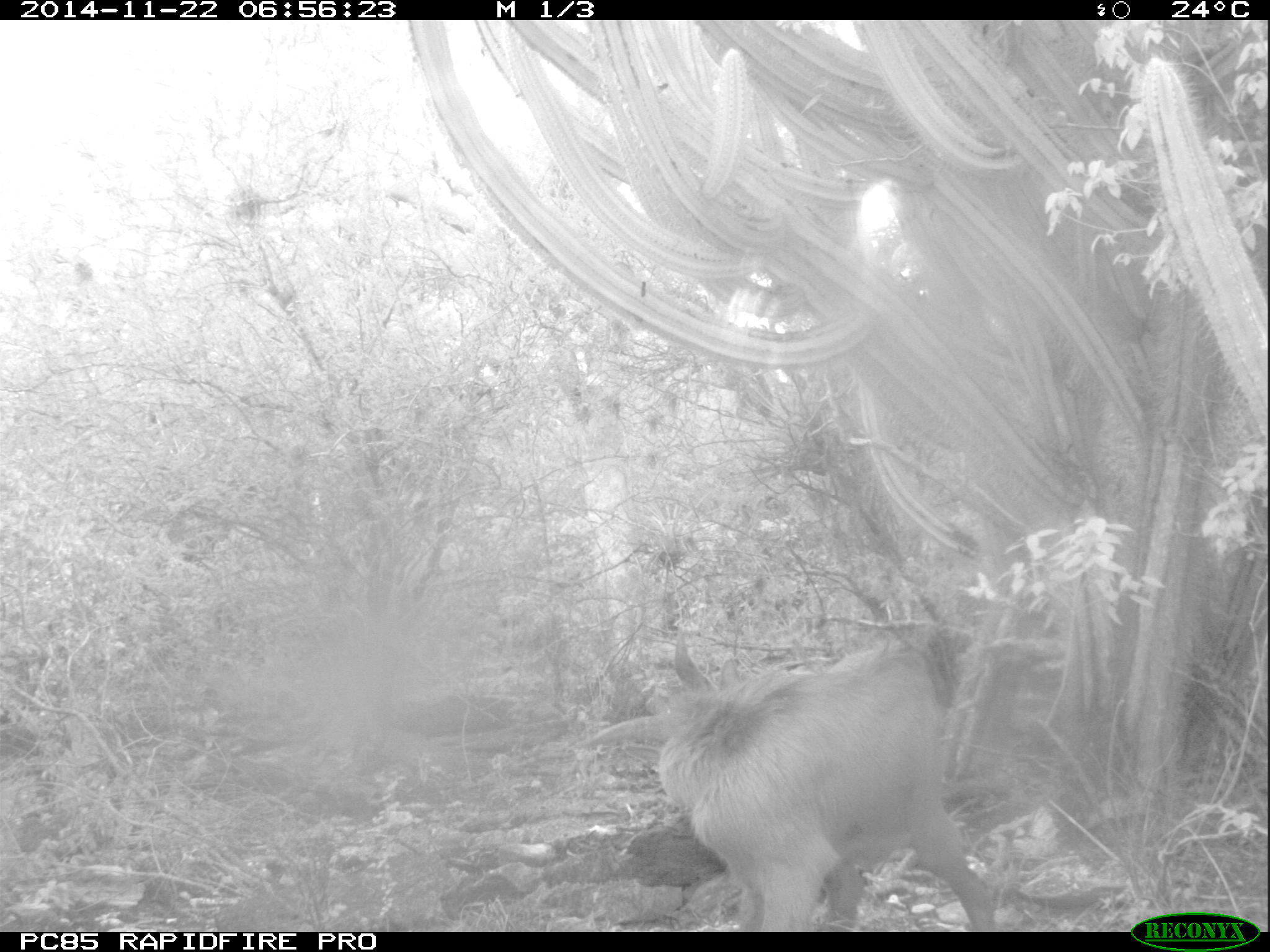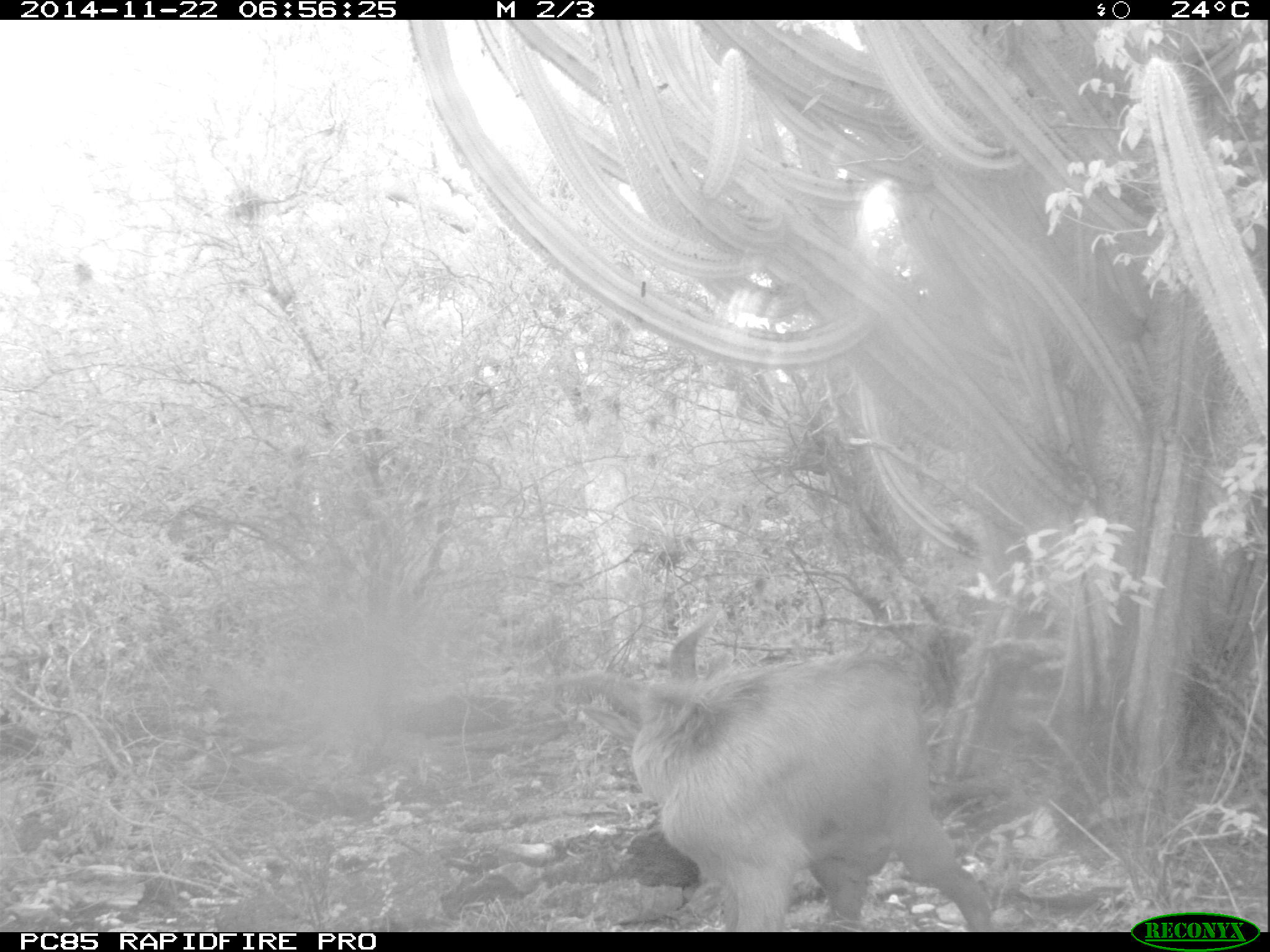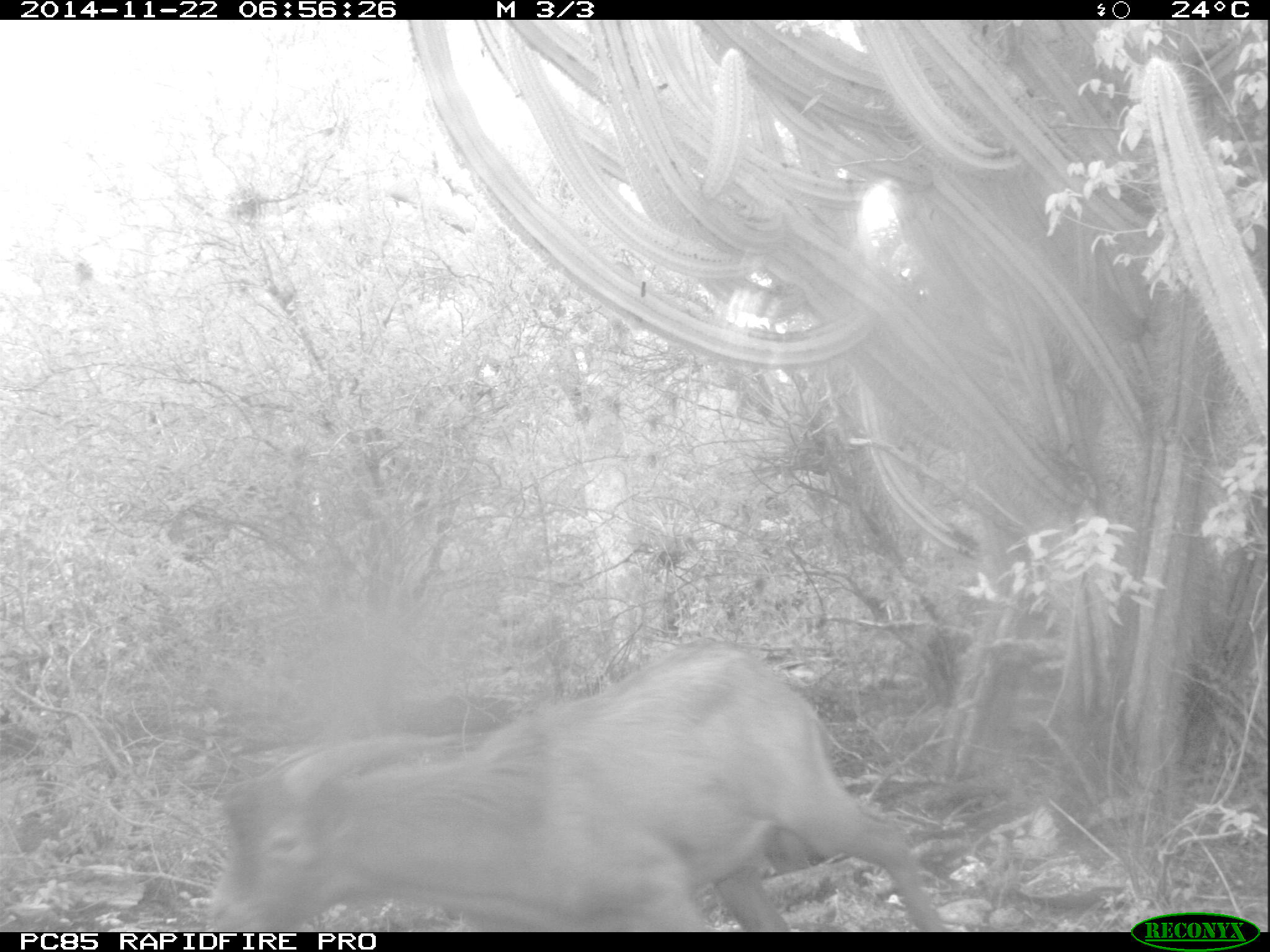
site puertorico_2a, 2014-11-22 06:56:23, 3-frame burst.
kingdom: Animalia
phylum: Chordata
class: Mammalia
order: Artiodactyla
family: Bovidae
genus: Capra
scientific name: Capra hircus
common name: goat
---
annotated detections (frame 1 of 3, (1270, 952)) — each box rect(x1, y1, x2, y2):
goat: rect(651, 632, 997, 929)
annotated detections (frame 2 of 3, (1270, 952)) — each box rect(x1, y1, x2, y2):
goat: rect(572, 604, 994, 930)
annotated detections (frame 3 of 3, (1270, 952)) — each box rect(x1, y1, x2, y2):
goat: rect(211, 640, 944, 935)